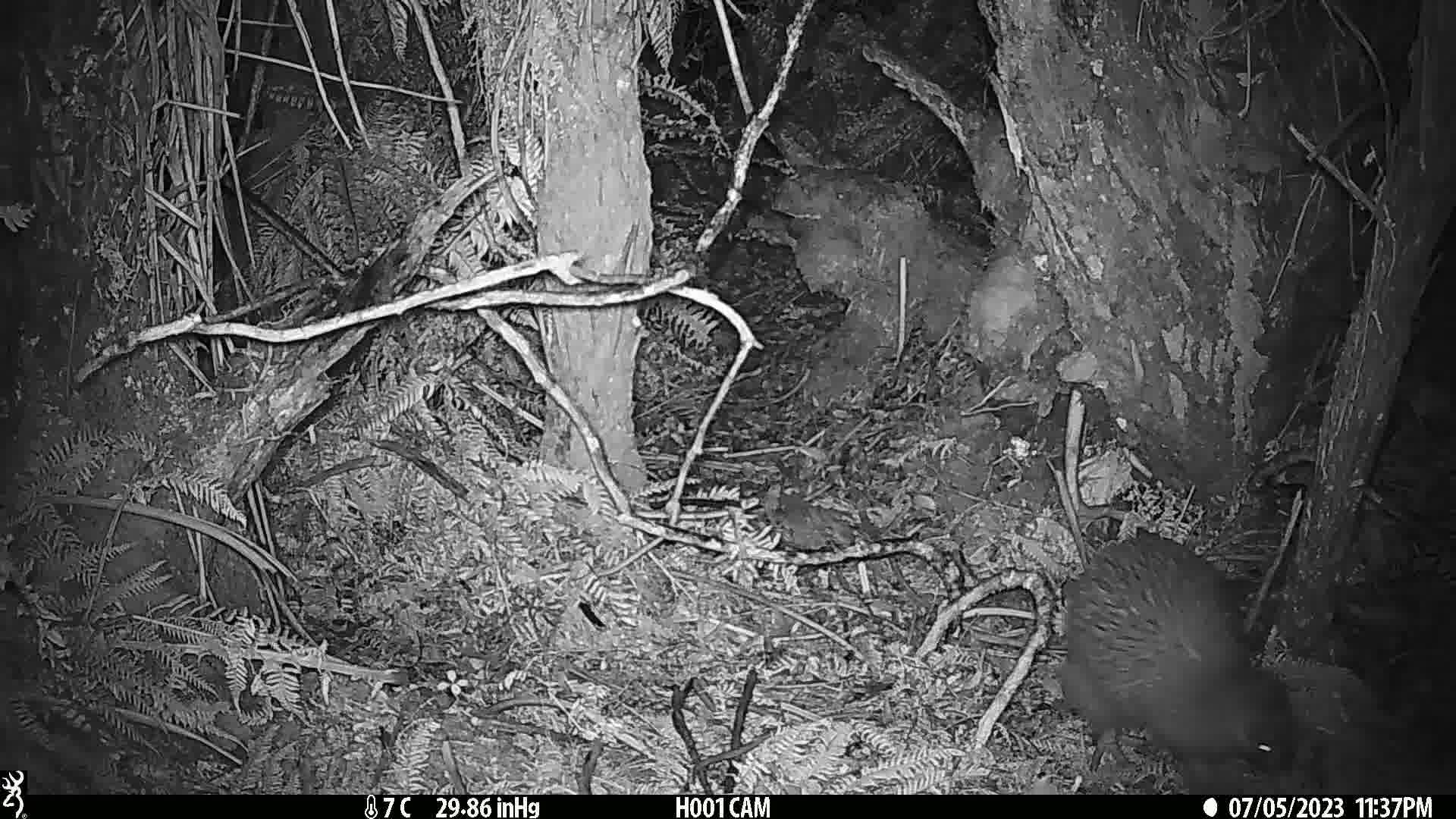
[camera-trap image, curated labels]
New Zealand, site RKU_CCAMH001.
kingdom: Animalia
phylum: Chordata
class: Aves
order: Apterygiformes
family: Apterygidae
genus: Apteryx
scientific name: Apteryx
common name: kiwi